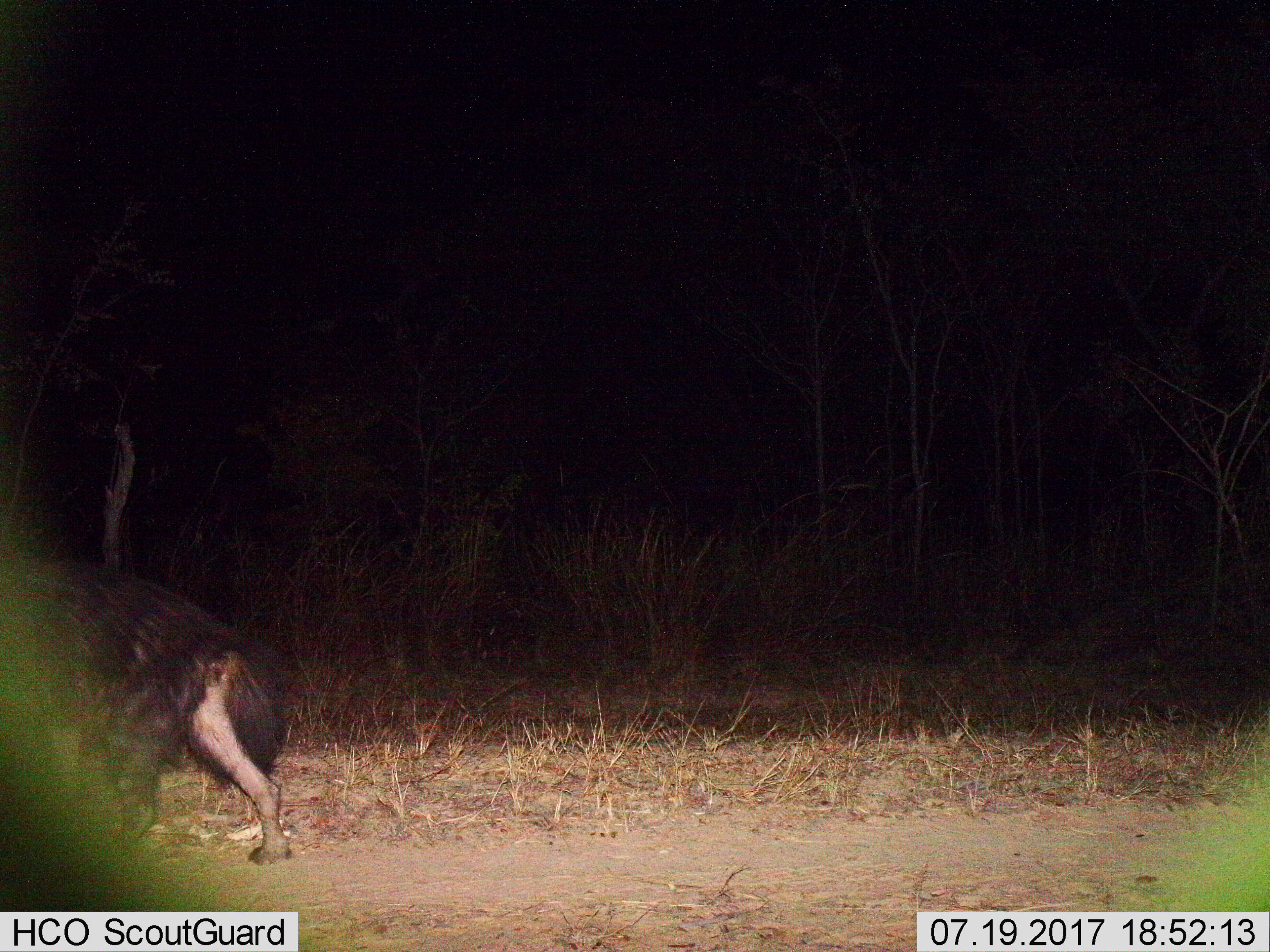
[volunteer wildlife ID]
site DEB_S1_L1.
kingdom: Animalia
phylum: Chordata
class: Mammalia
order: Carnivora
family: Hyaenidae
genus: Parahyaena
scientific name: Parahyaena brunnea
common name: brown hyena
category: hyenabrown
Hyenabrown (brown hyena) (Parahyaena brunnea), count 1. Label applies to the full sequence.